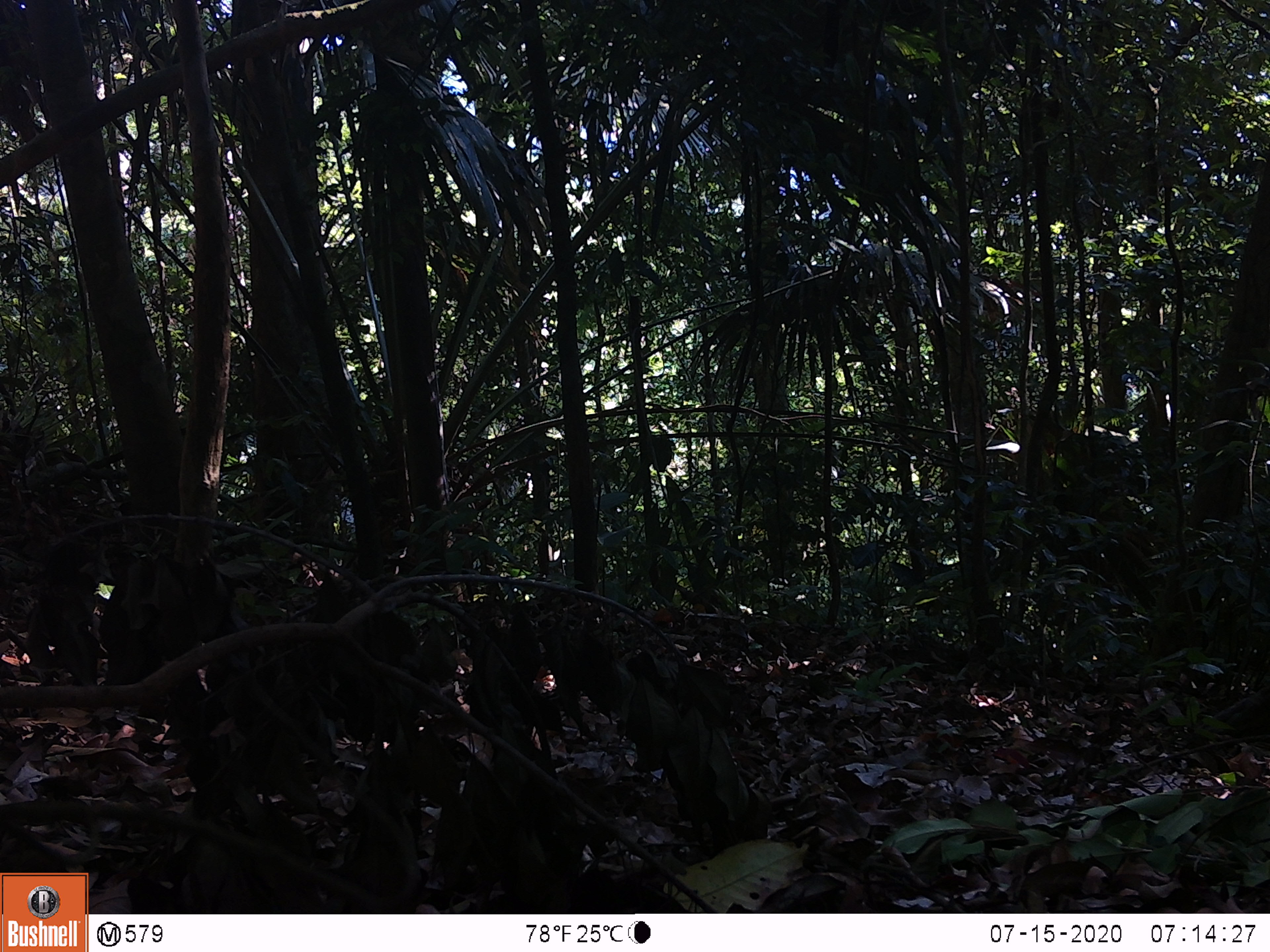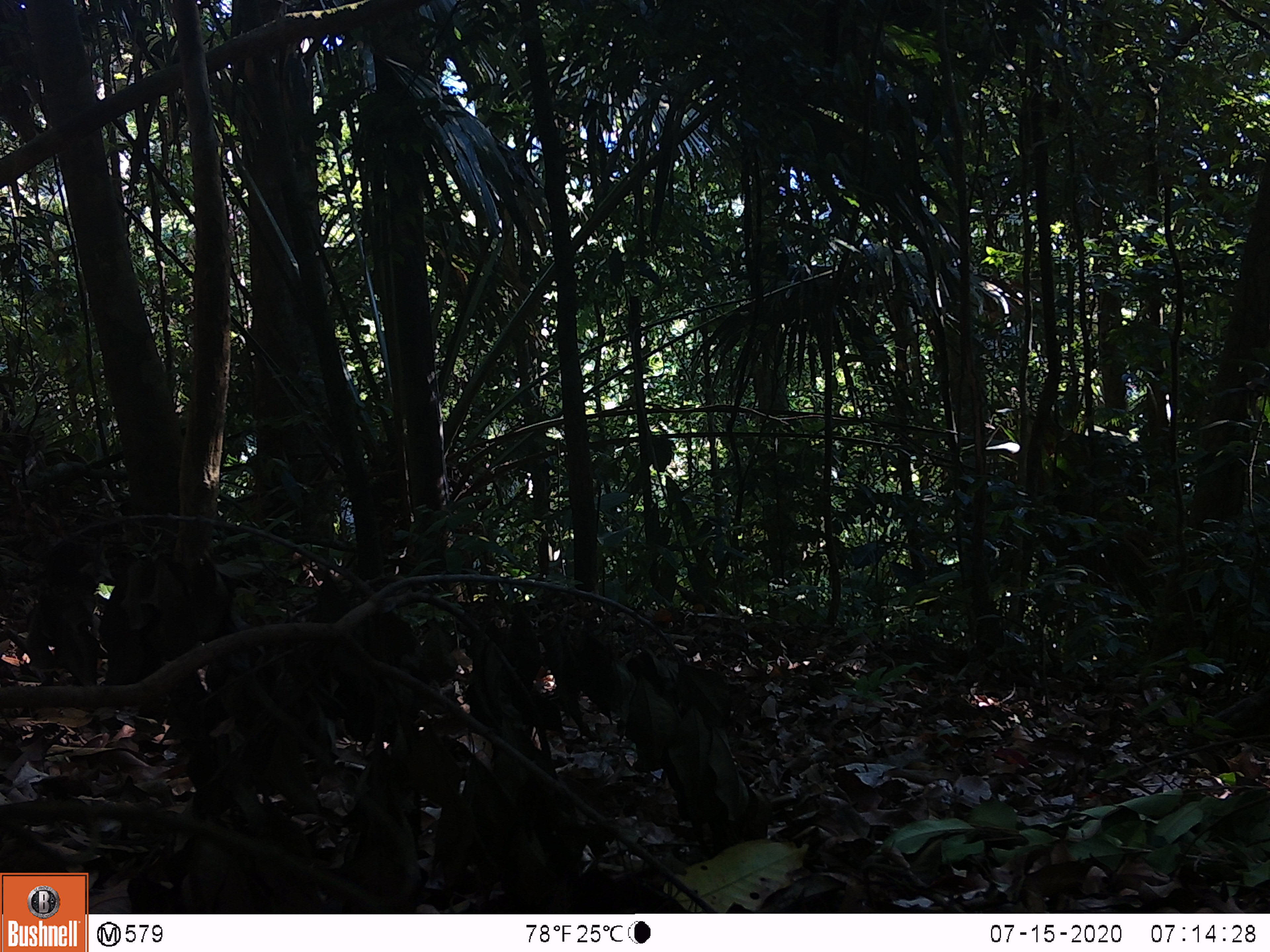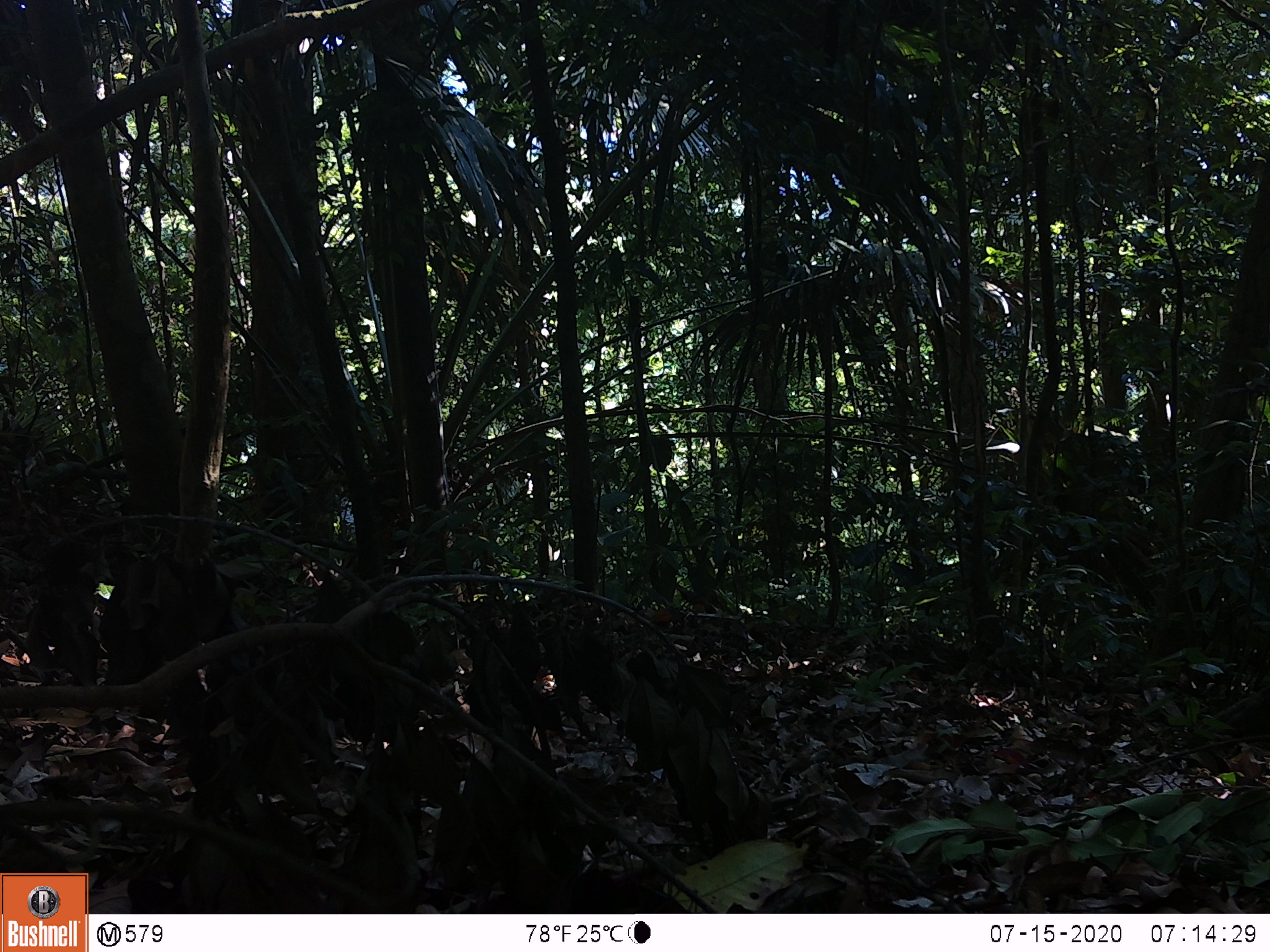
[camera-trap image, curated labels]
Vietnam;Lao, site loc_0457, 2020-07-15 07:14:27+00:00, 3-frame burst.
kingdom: Animalia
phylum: Chordata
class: Mammalia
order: Primates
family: Cercopithecidae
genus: Macaca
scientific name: Macaca arctoides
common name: stump-tailed macaque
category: stump tailed macaque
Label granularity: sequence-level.